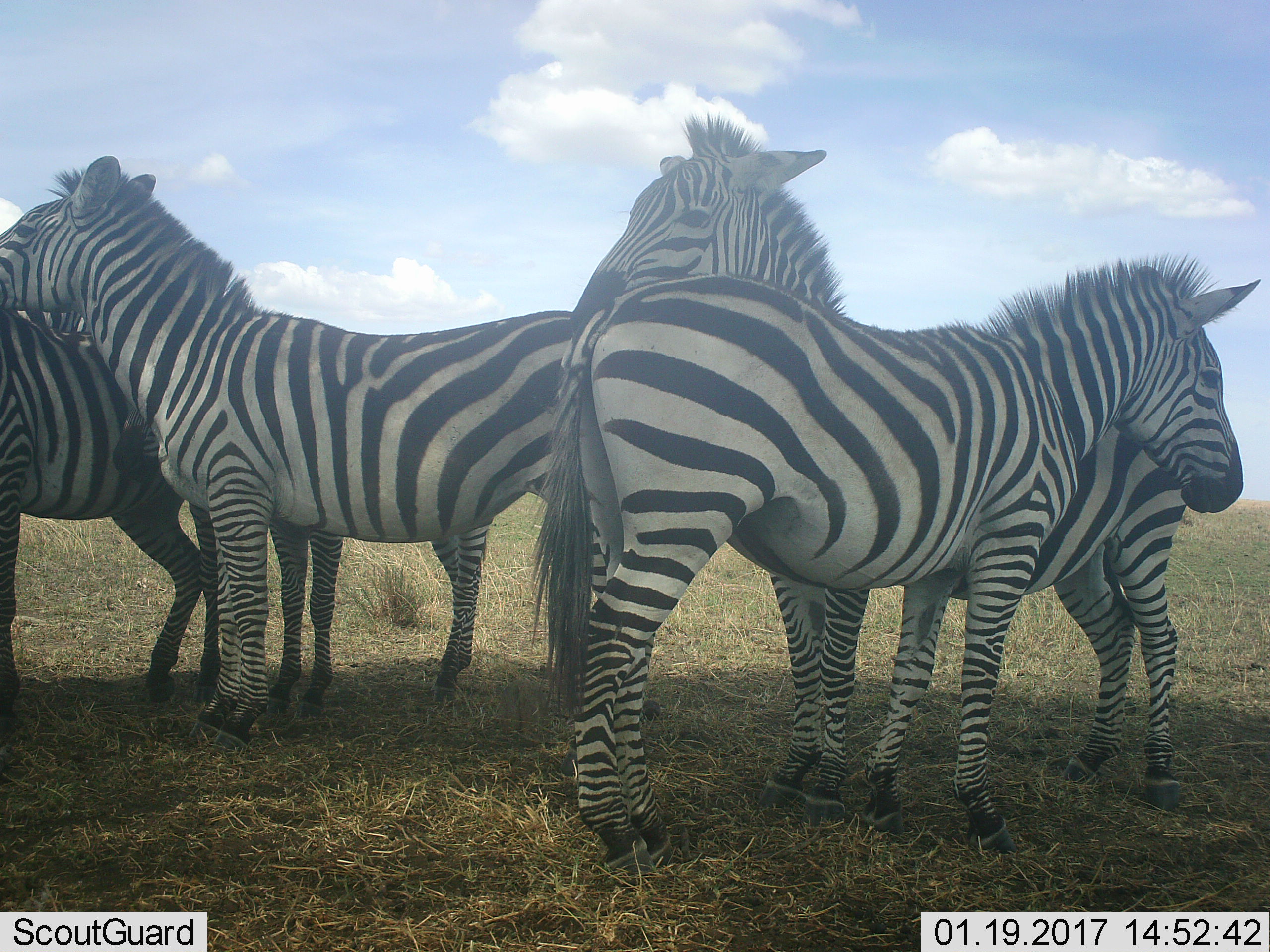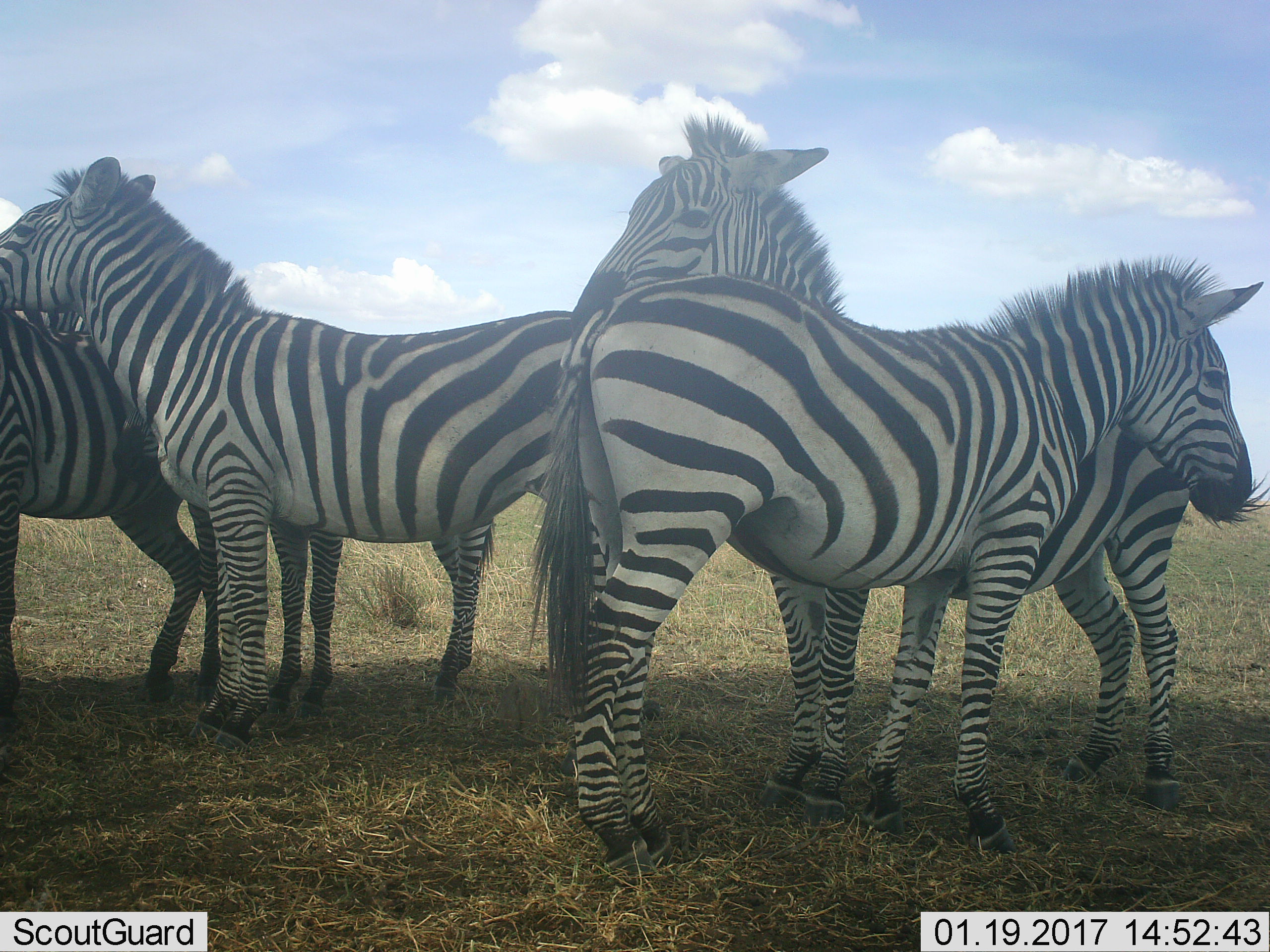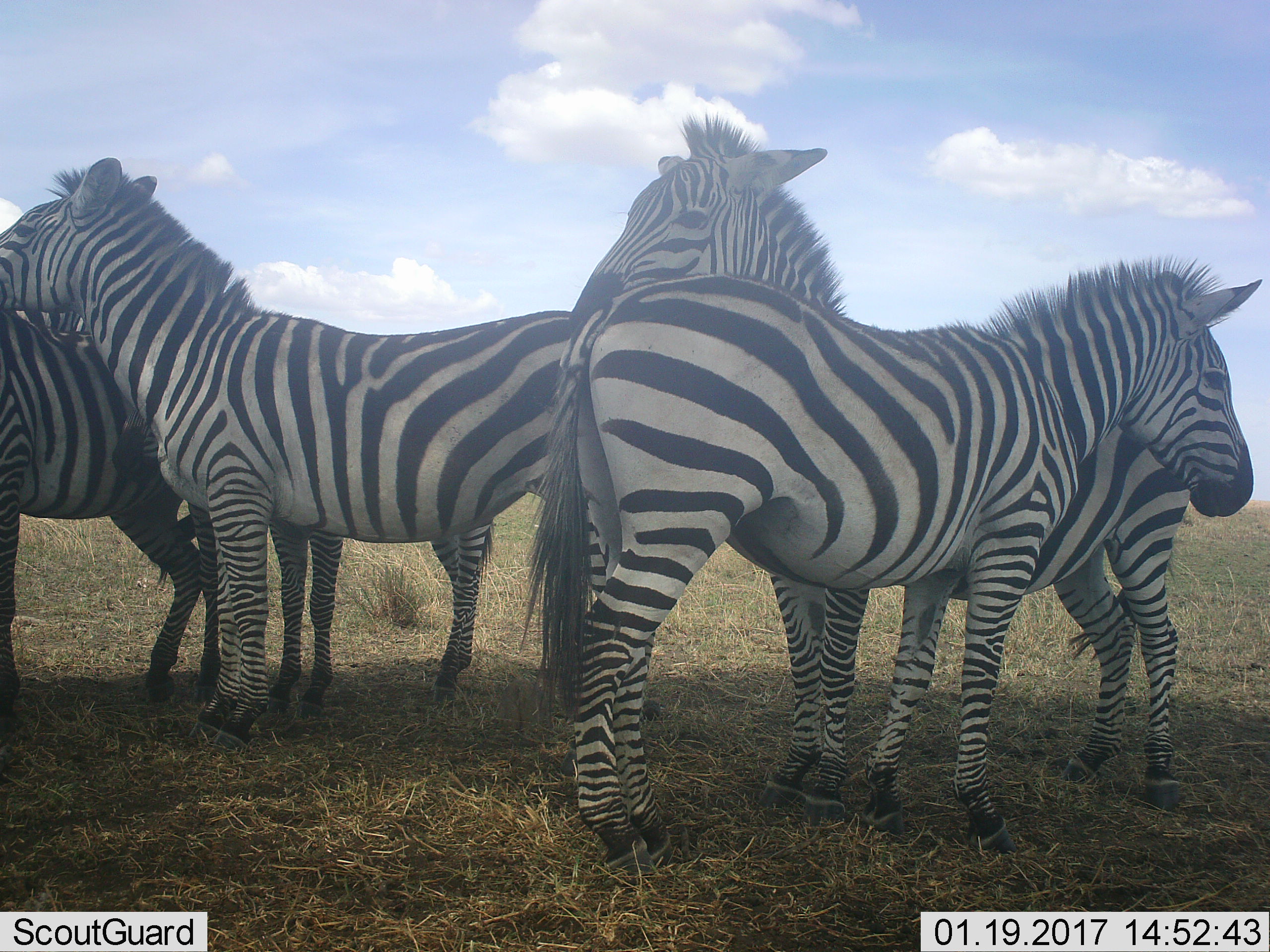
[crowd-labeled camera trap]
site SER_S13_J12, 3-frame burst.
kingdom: Animalia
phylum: Chordata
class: Mammalia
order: Perissodactyla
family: Equidae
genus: Equus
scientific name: Equus quagga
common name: plains zebra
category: zebraplains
Zebraplains (plains zebra) (Equus quagga), count 4. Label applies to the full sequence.